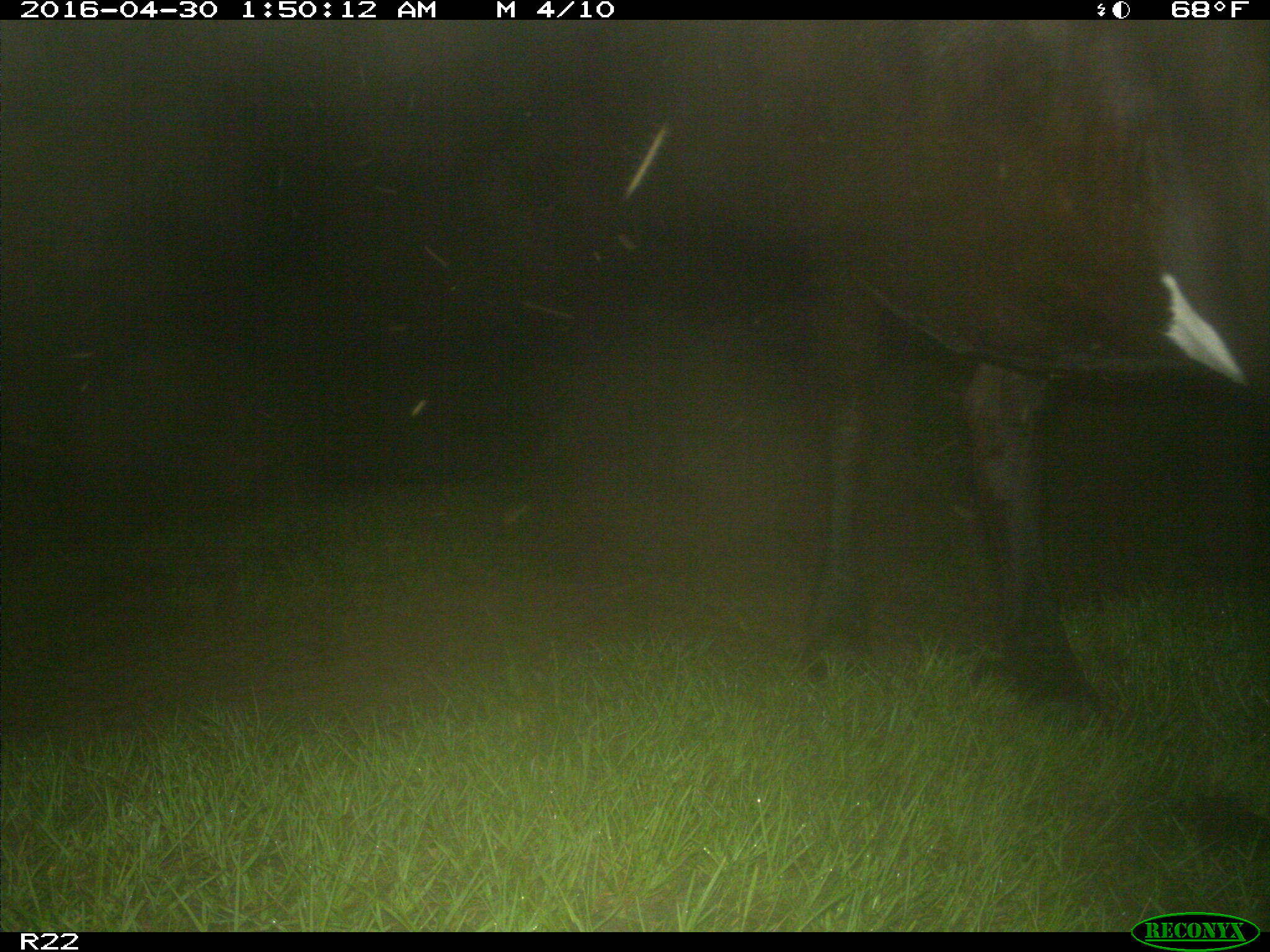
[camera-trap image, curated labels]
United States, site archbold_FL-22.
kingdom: Animalia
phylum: Chordata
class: Mammalia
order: Artiodactyla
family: Bovidae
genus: Bos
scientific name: Bos taurus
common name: domestic cow